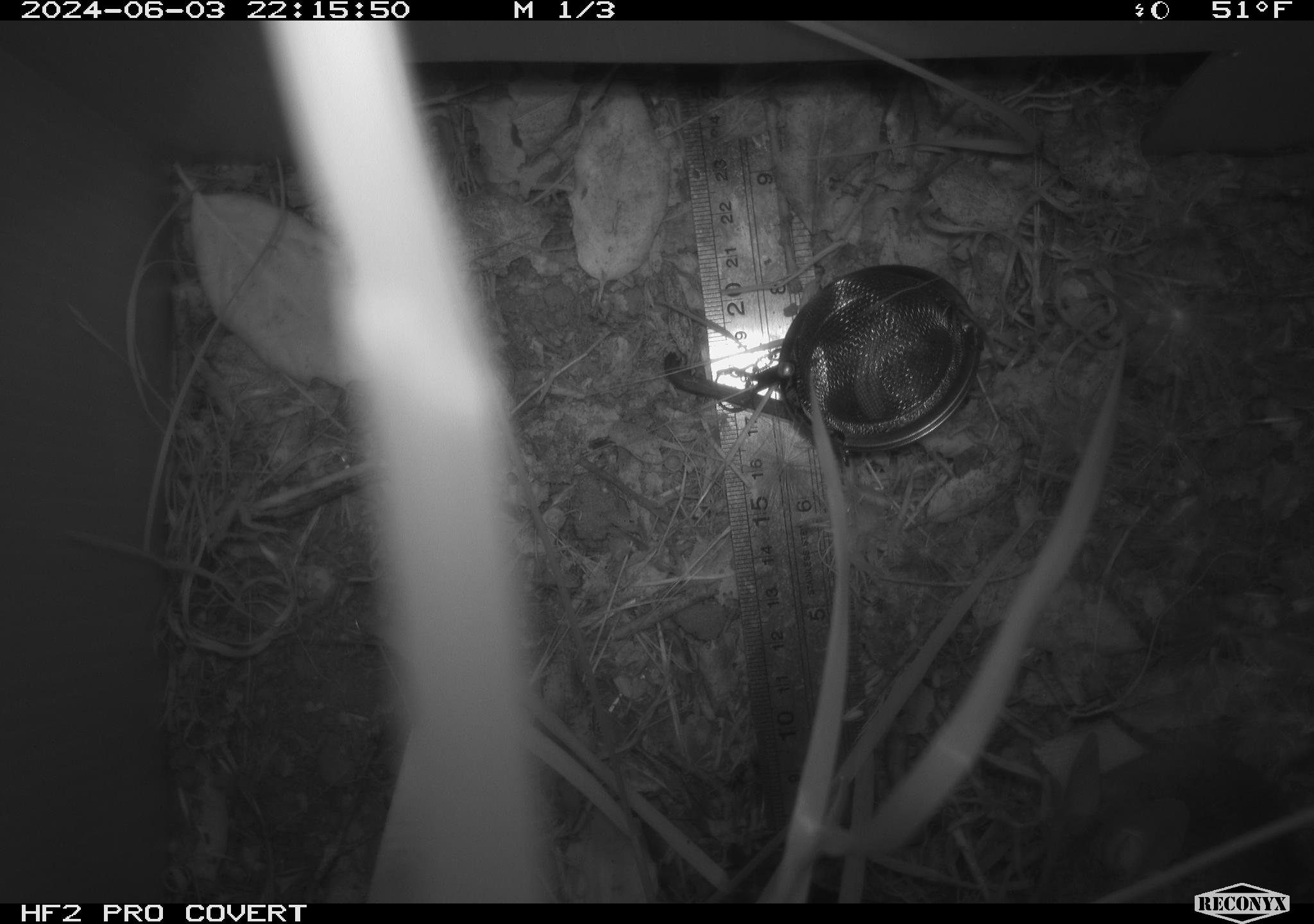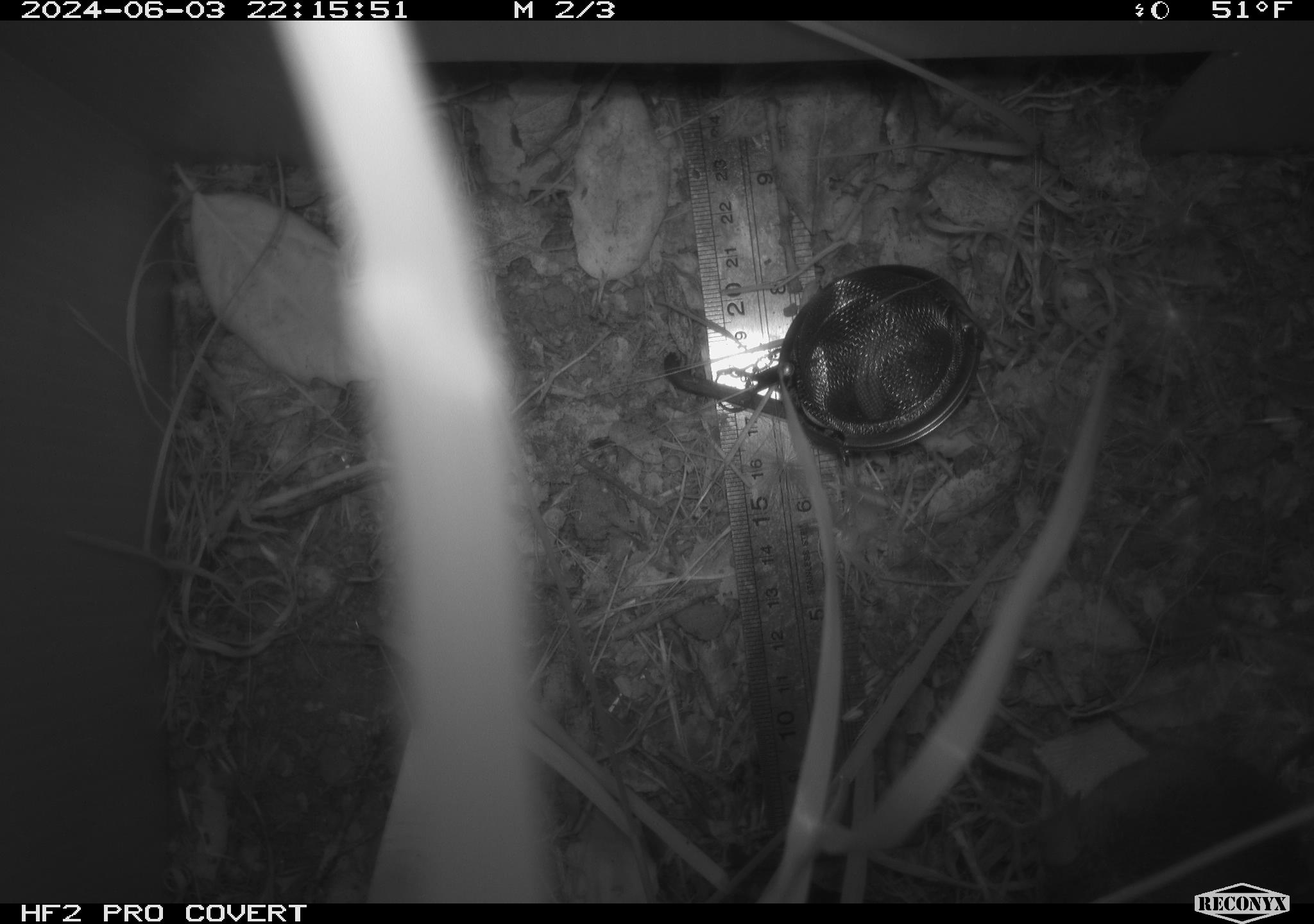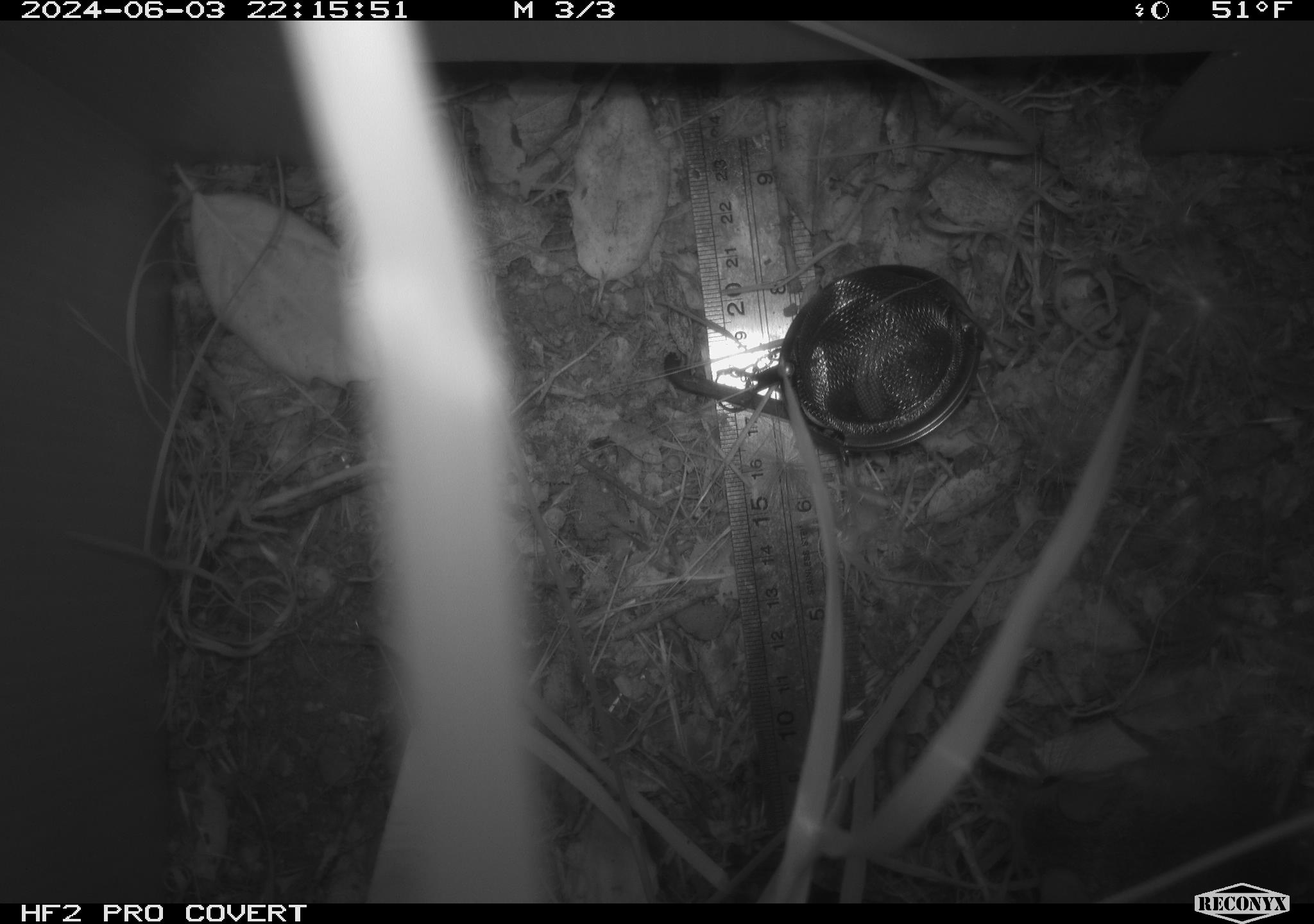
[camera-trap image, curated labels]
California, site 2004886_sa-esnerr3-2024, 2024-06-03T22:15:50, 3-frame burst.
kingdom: Animalia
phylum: Chordata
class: Mammalia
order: Rodentia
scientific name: Rodentia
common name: rodent